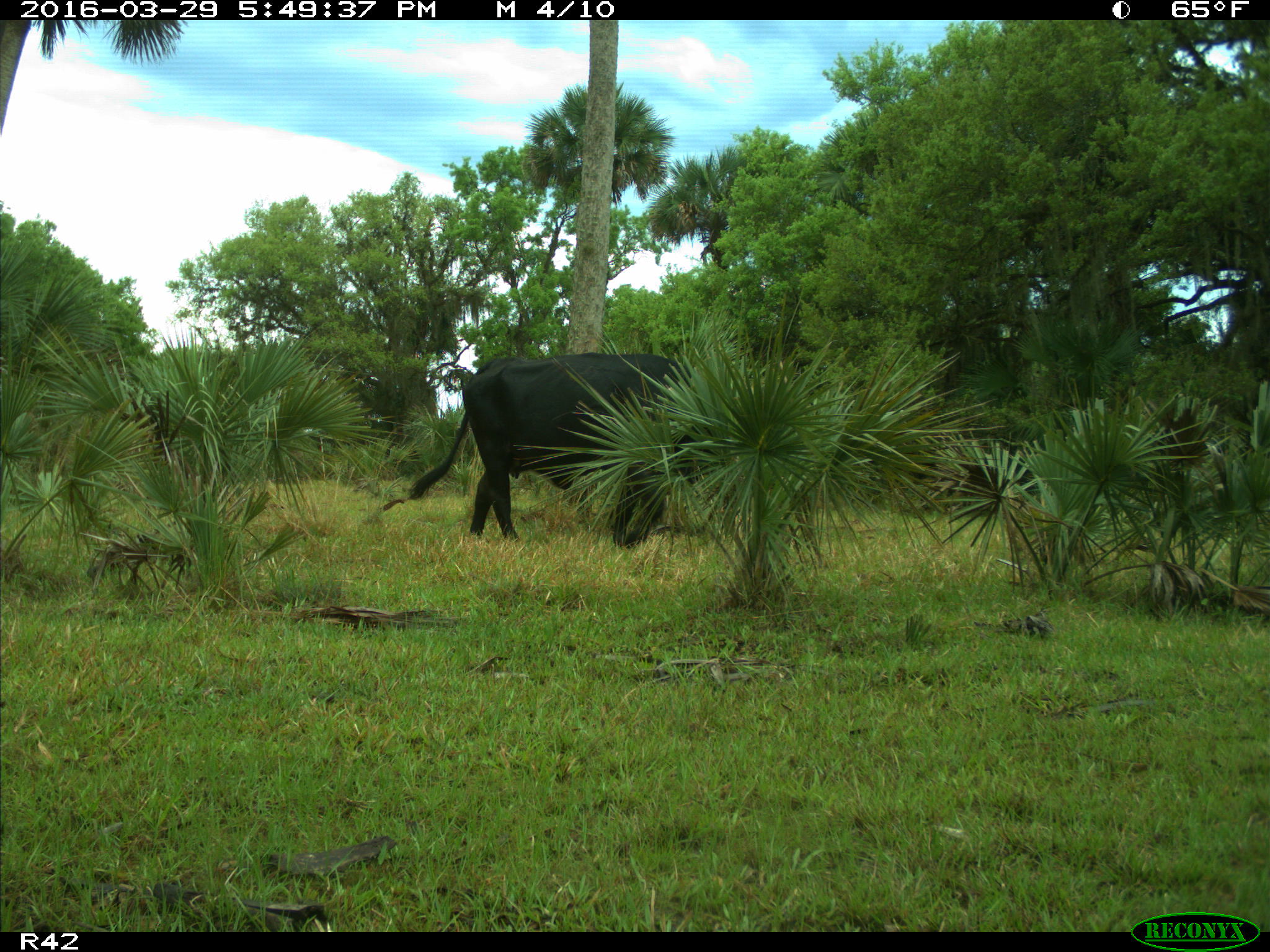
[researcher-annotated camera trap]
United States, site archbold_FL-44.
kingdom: Animalia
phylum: Chordata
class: Mammalia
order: Artiodactyla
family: Bovidae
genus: Bos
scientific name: Bos taurus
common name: domestic cow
Bos taurus (domestic cow).